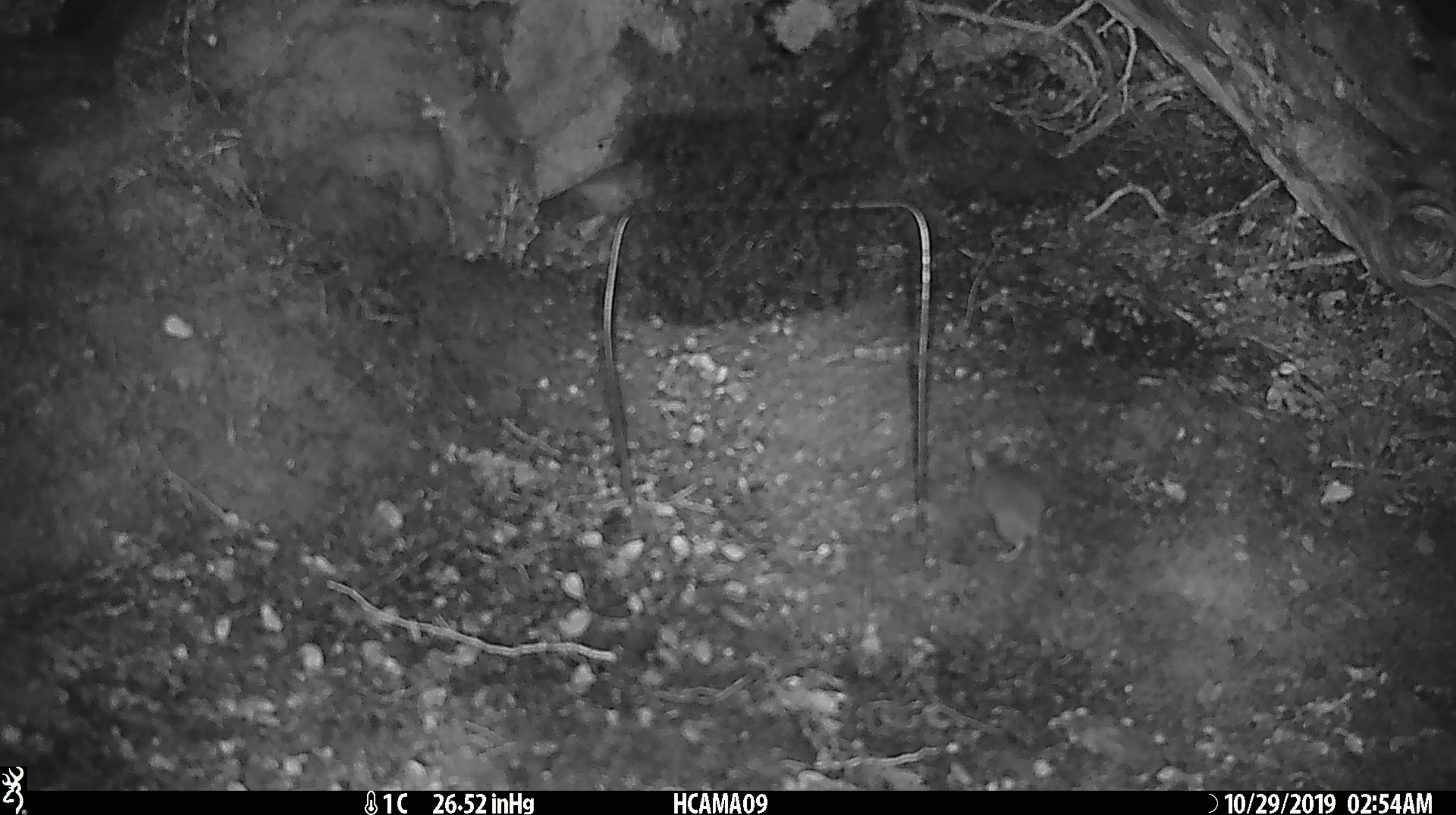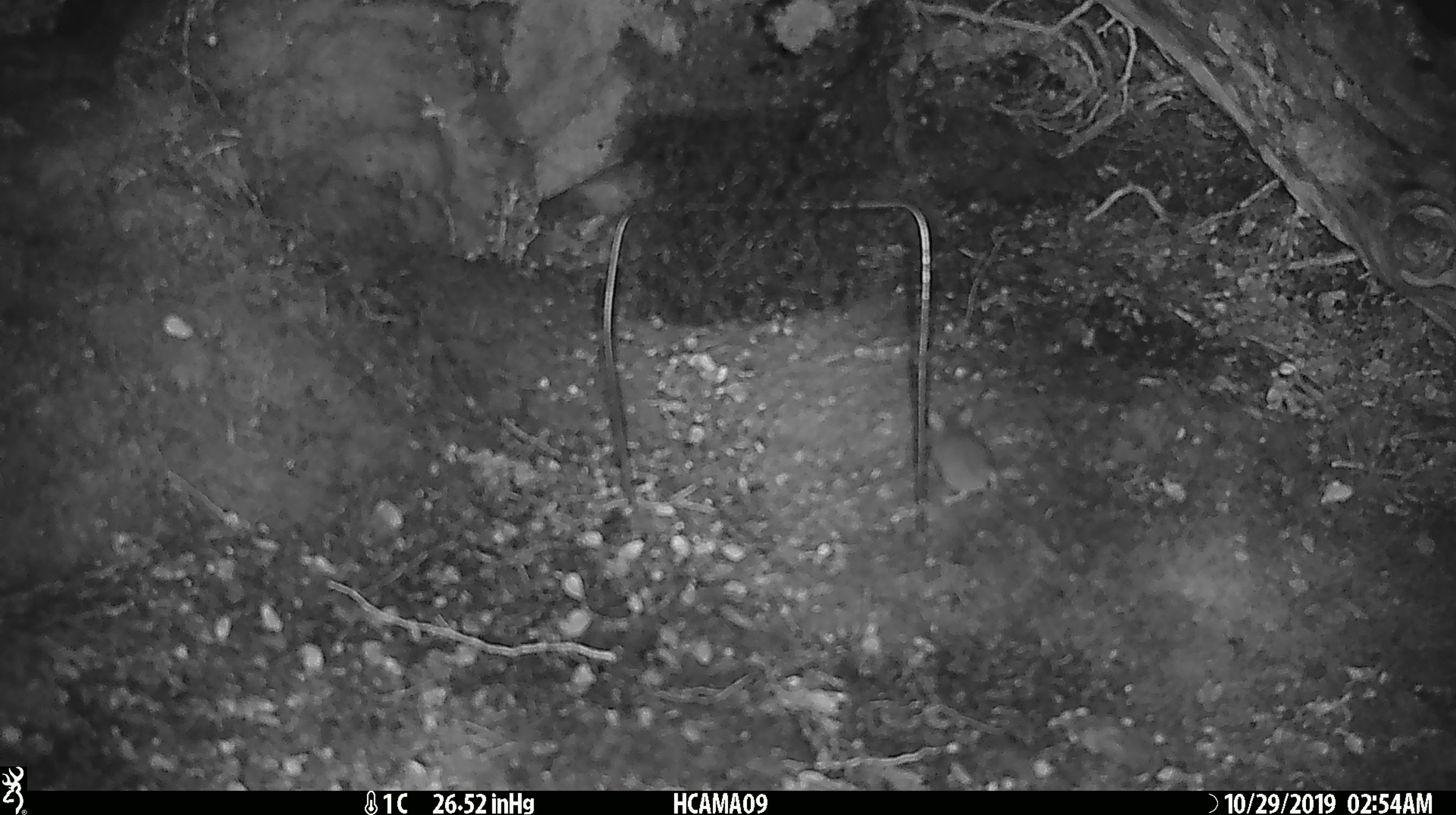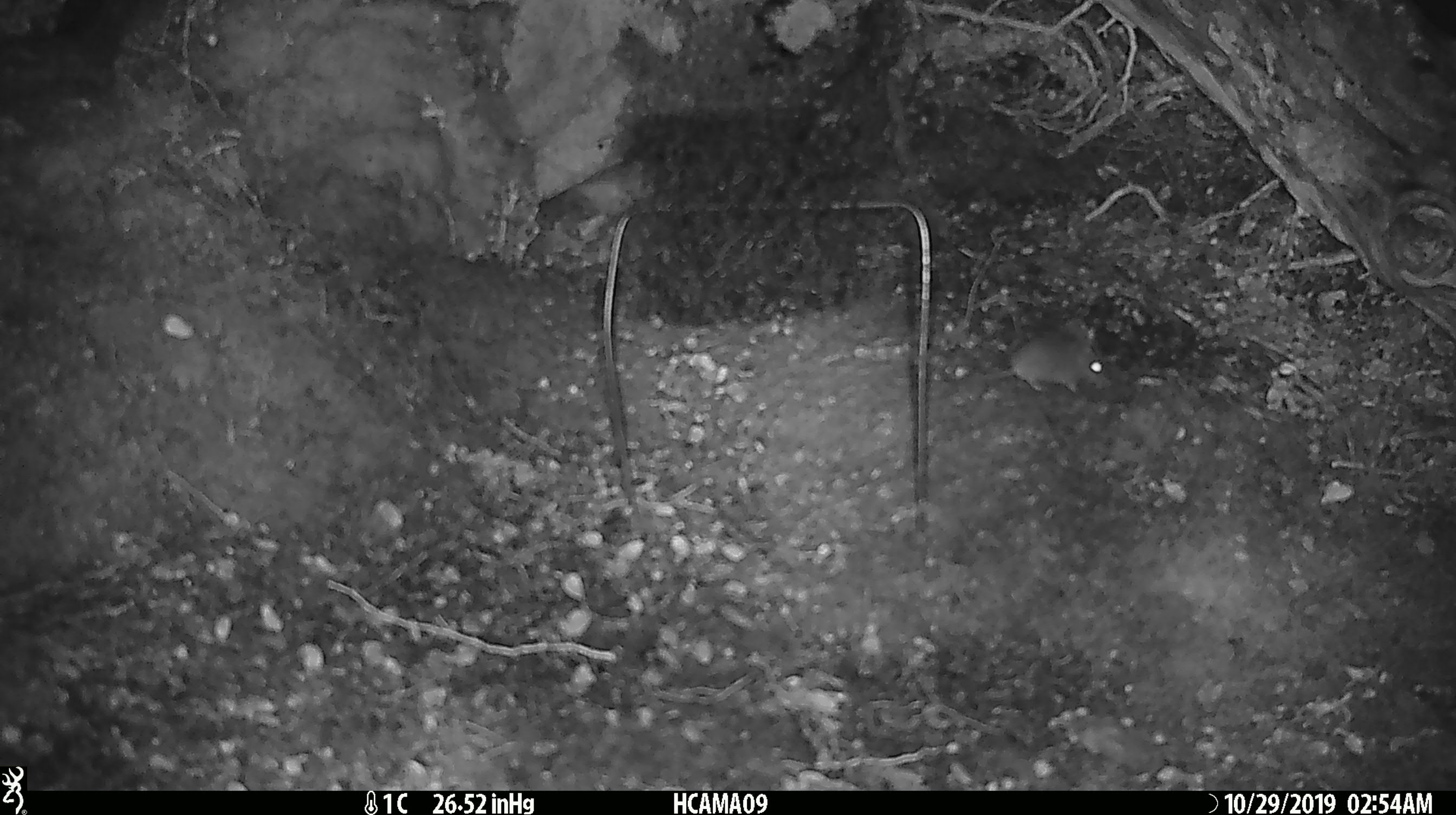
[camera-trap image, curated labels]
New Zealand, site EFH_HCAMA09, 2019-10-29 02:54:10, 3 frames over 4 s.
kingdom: Animalia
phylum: Chordata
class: Mammalia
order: Rodentia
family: Muridae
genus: Mus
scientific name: Mus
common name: mouse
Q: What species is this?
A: Mouse (Mus).